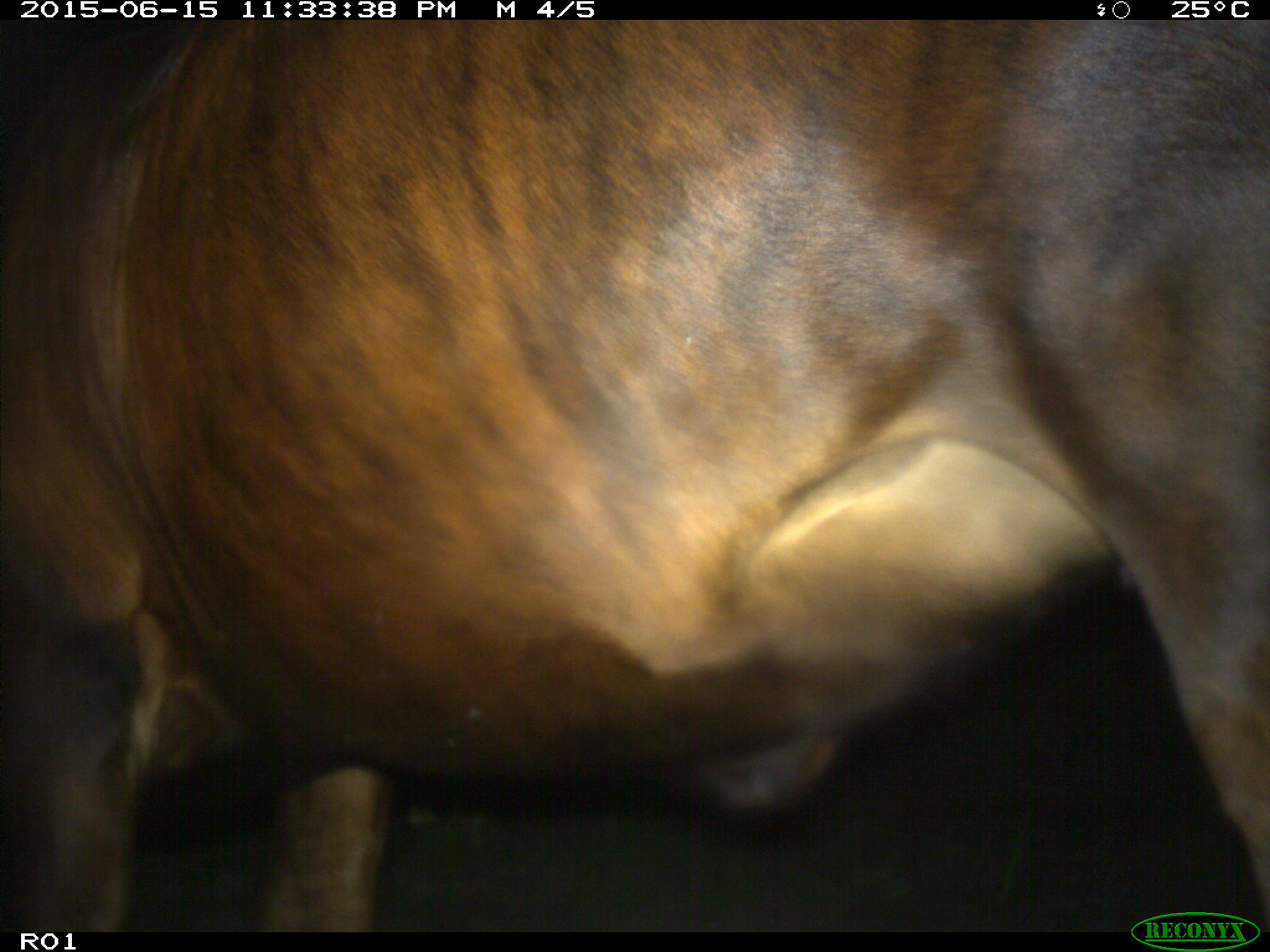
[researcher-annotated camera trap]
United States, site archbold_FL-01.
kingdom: Animalia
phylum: Chordata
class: Mammalia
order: Artiodactyla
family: Bovidae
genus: Bos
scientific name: Bos taurus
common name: domestic cow